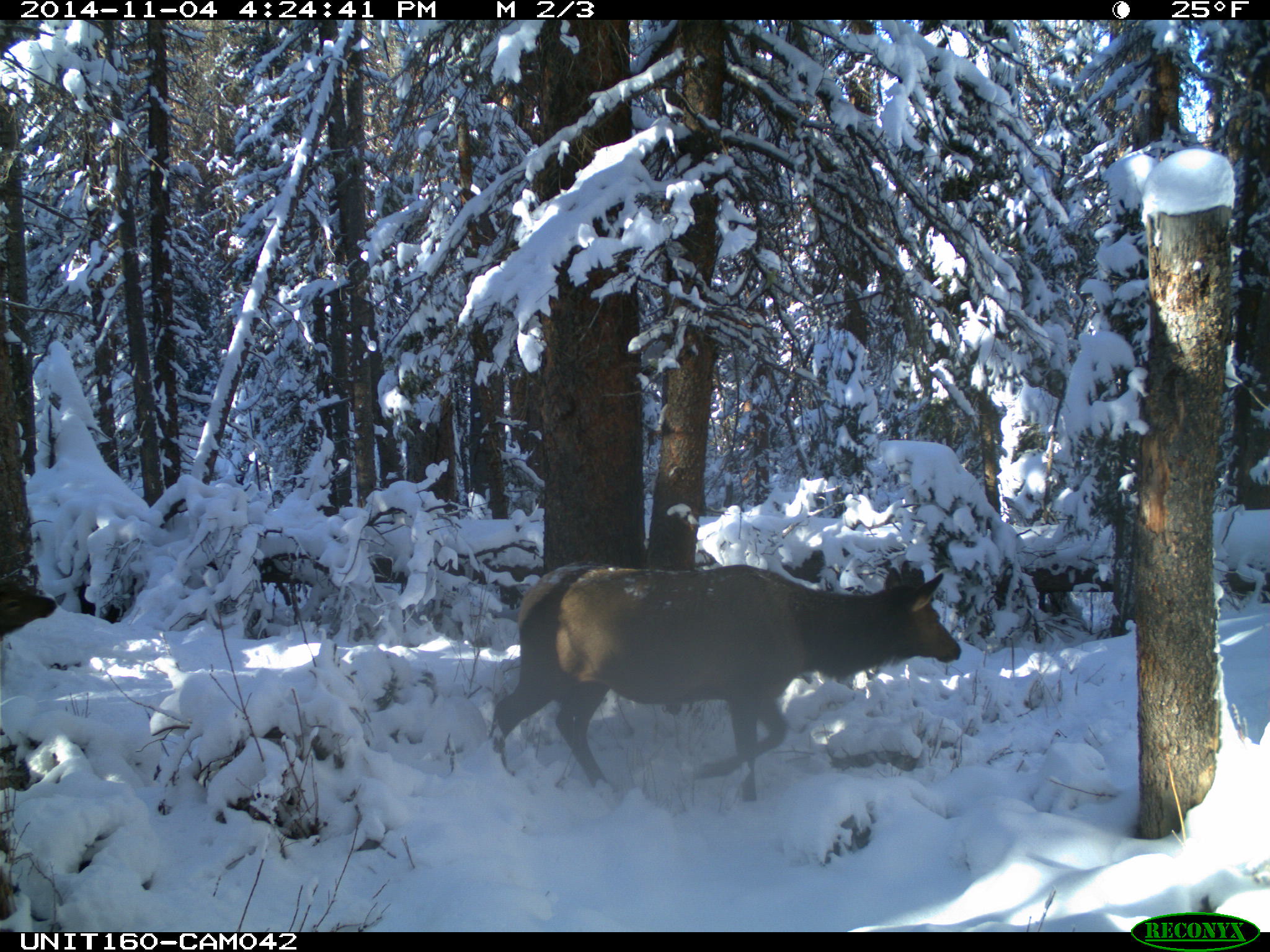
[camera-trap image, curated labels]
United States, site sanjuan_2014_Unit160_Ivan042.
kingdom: Animalia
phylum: Chordata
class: Mammalia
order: Artiodactyla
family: Cervidae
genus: Cervus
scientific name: Cervus elaphus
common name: red deer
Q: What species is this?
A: Cervus elaphus (red deer).